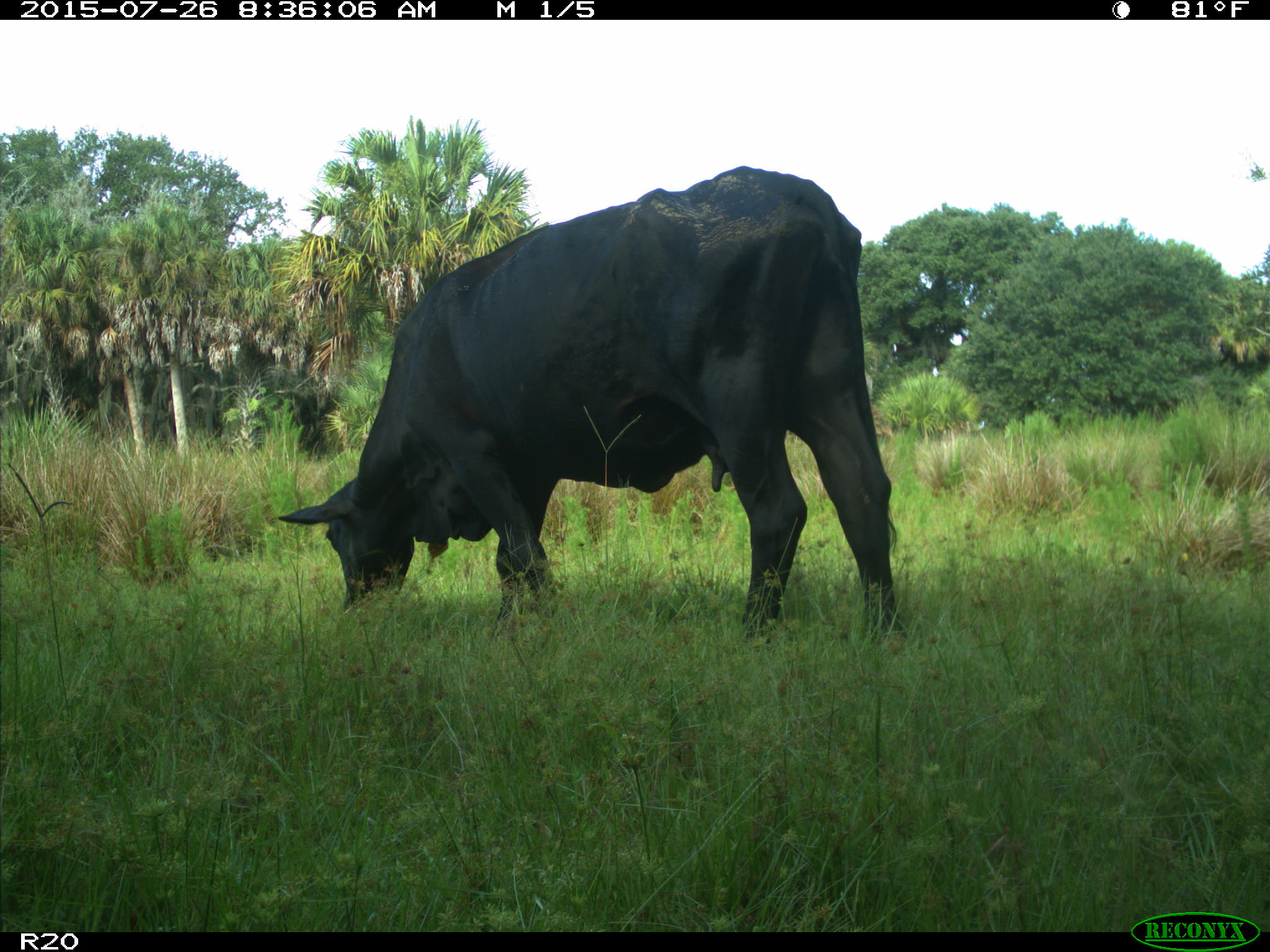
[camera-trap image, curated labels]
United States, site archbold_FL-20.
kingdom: Animalia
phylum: Chordata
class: Mammalia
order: Artiodactyla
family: Bovidae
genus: Bos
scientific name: Bos taurus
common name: domestic cow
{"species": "Bos taurus (domestic cow)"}